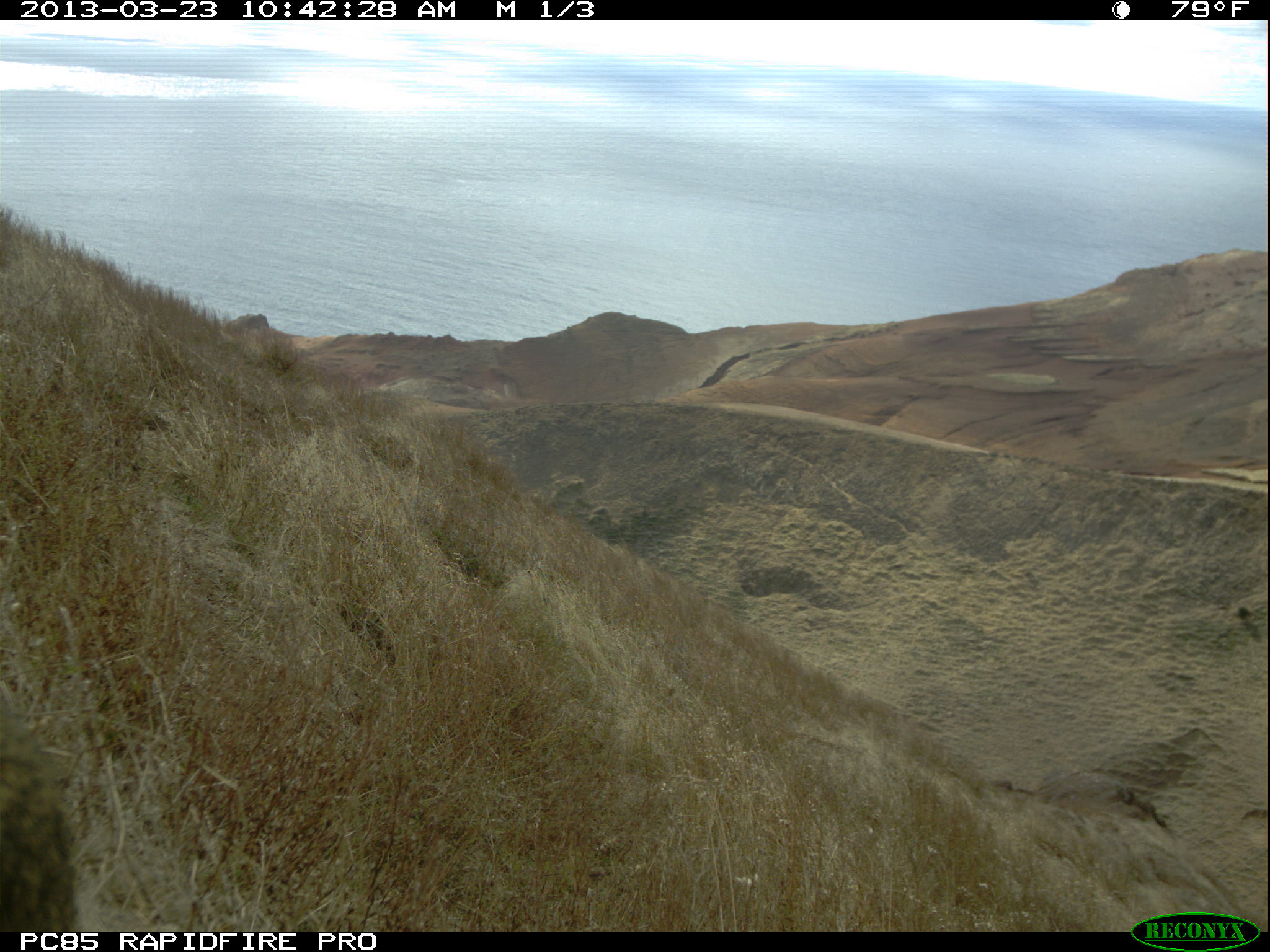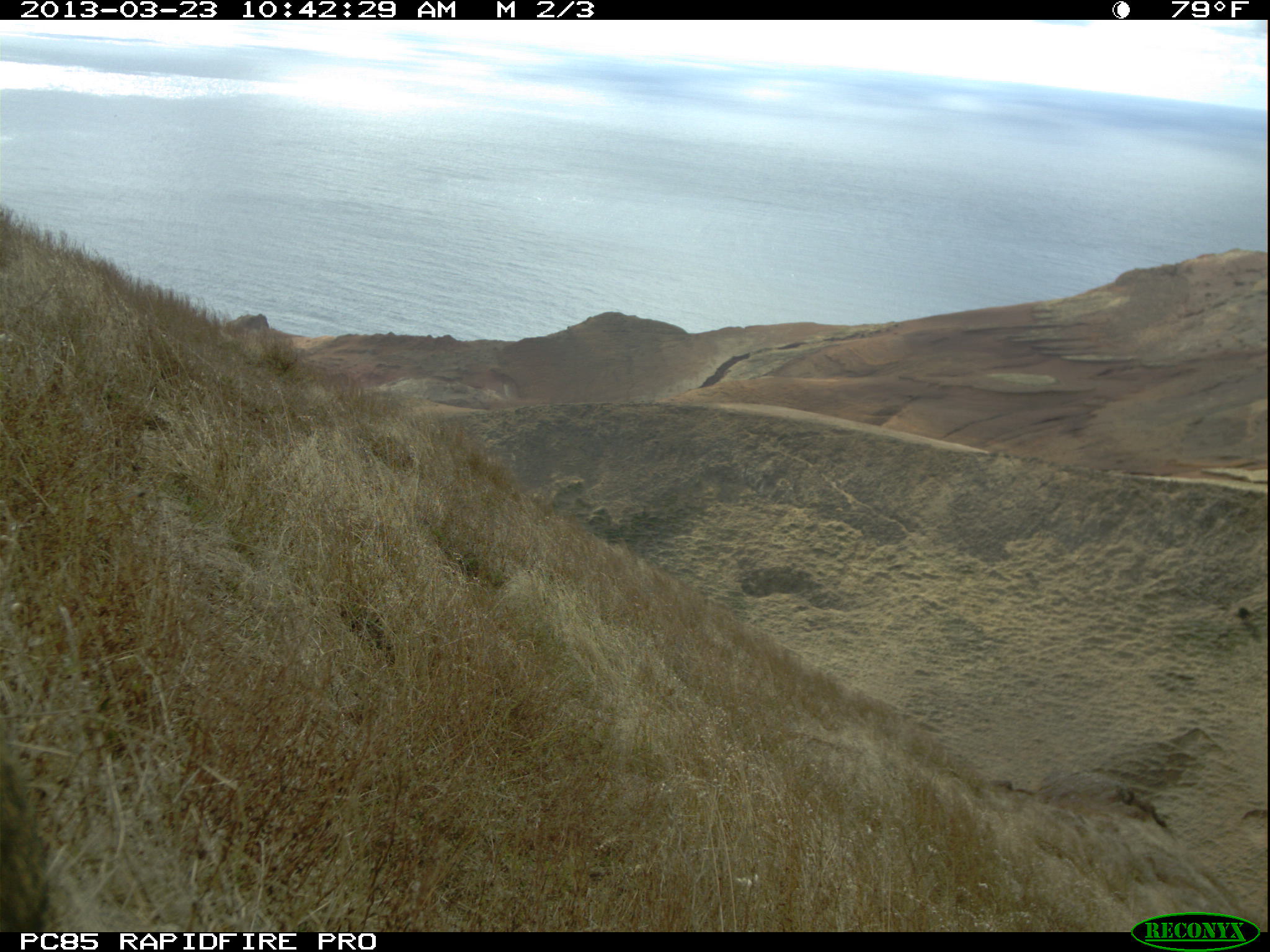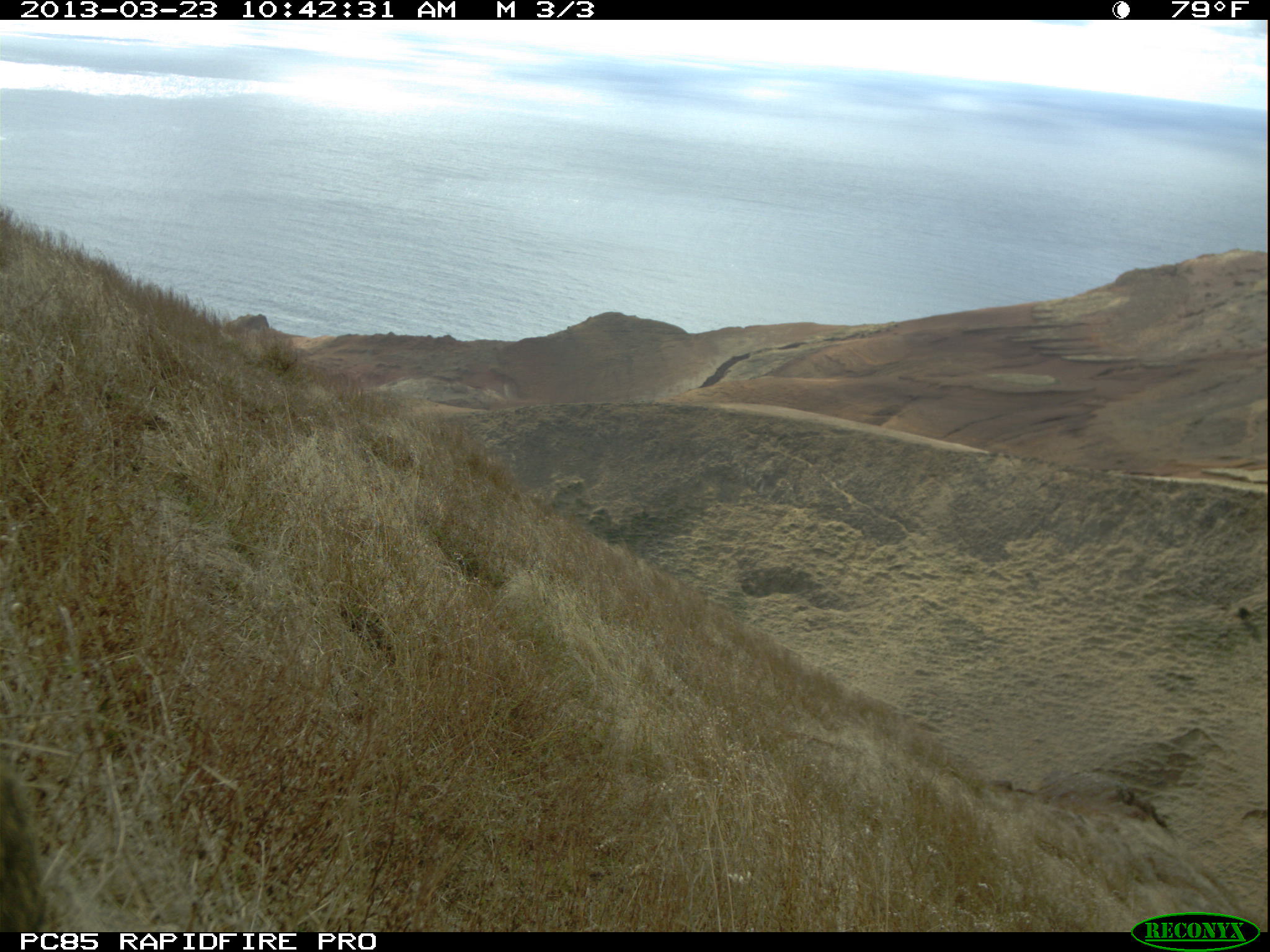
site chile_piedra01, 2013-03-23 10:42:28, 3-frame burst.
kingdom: Animalia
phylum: Chordata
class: Mammalia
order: Lagomorpha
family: Leporidae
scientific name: Leporidae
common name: rabbits and hares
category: rabbit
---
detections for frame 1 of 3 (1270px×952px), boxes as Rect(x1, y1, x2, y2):
rabbit: Rect(0, 685, 82, 933)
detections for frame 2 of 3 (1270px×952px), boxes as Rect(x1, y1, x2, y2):
rabbit: Rect(0, 697, 61, 936)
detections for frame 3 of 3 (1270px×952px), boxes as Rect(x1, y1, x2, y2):
rabbit: Rect(0, 750, 50, 933)